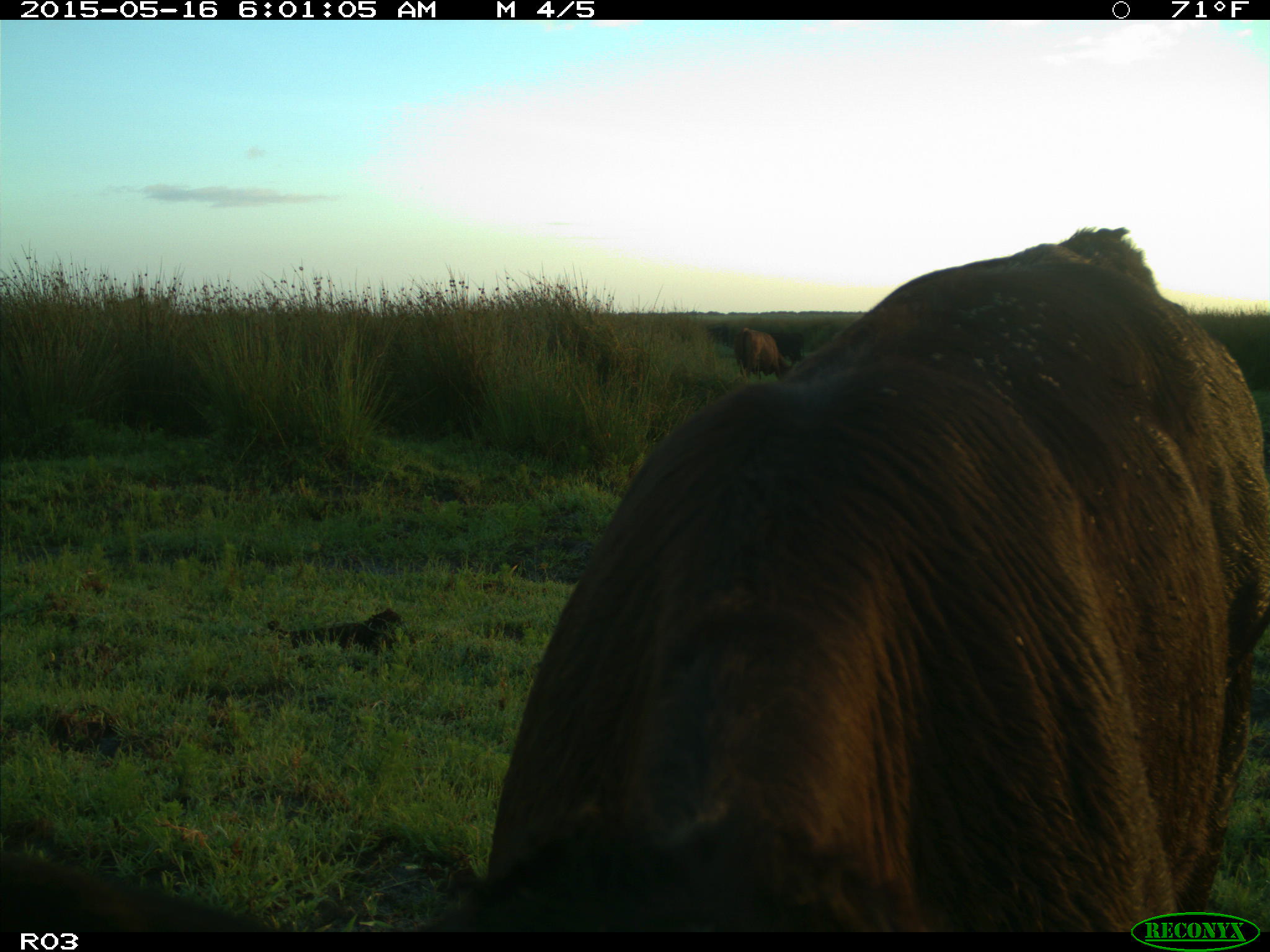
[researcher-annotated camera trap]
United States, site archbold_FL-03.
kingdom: Animalia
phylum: Chordata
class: Mammalia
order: Artiodactyla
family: Bovidae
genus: Bos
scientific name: Bos taurus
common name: domestic cow